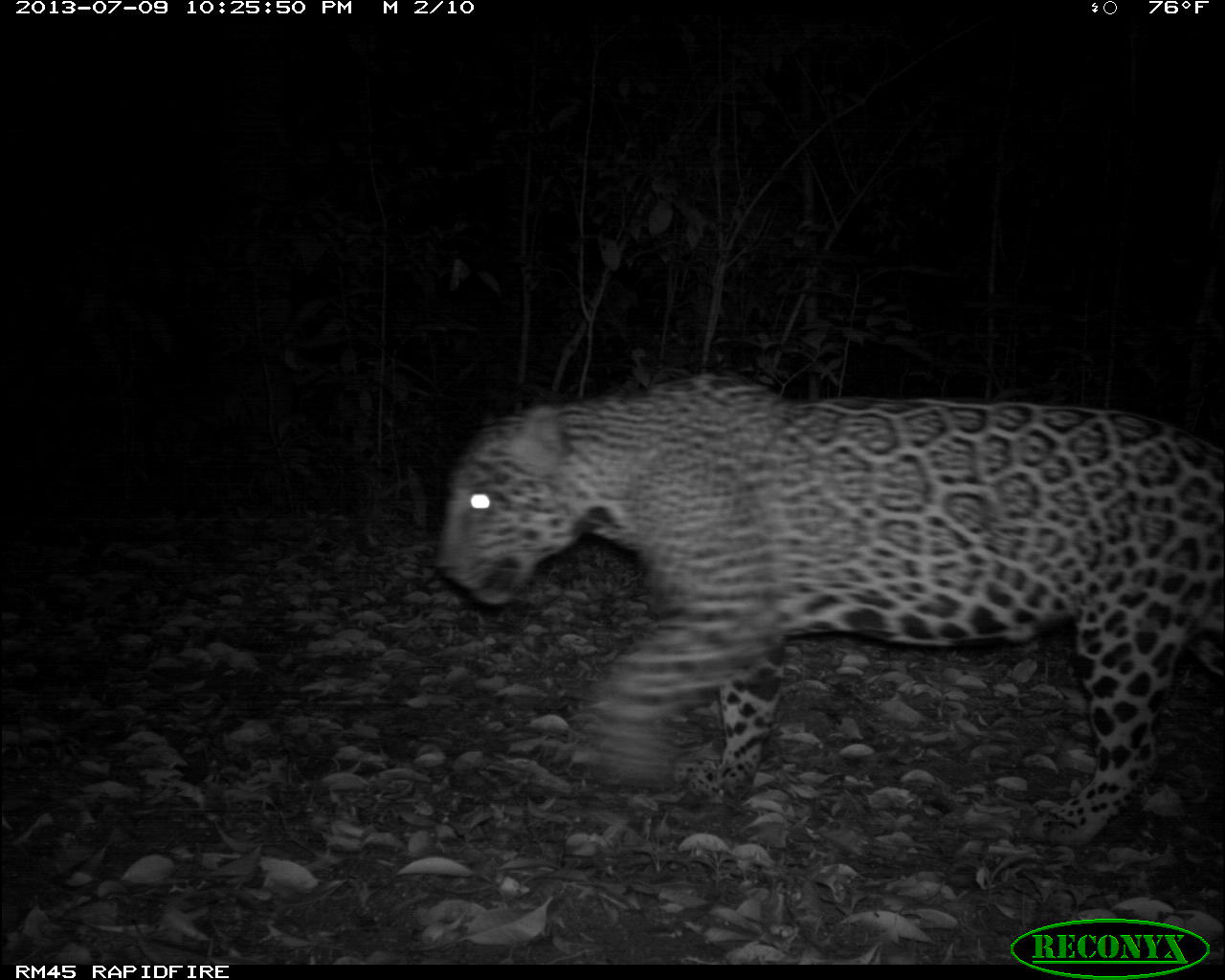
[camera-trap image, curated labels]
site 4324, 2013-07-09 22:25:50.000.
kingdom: Animalia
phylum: Chordata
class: Mammalia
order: Carnivora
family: Felidae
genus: Panthera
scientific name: Panthera onca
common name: jaguar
Panthera onca (jaguar), count 1, sex male.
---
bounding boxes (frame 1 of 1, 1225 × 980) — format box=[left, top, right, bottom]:
panthera onca: box=[429, 365, 1224, 849]